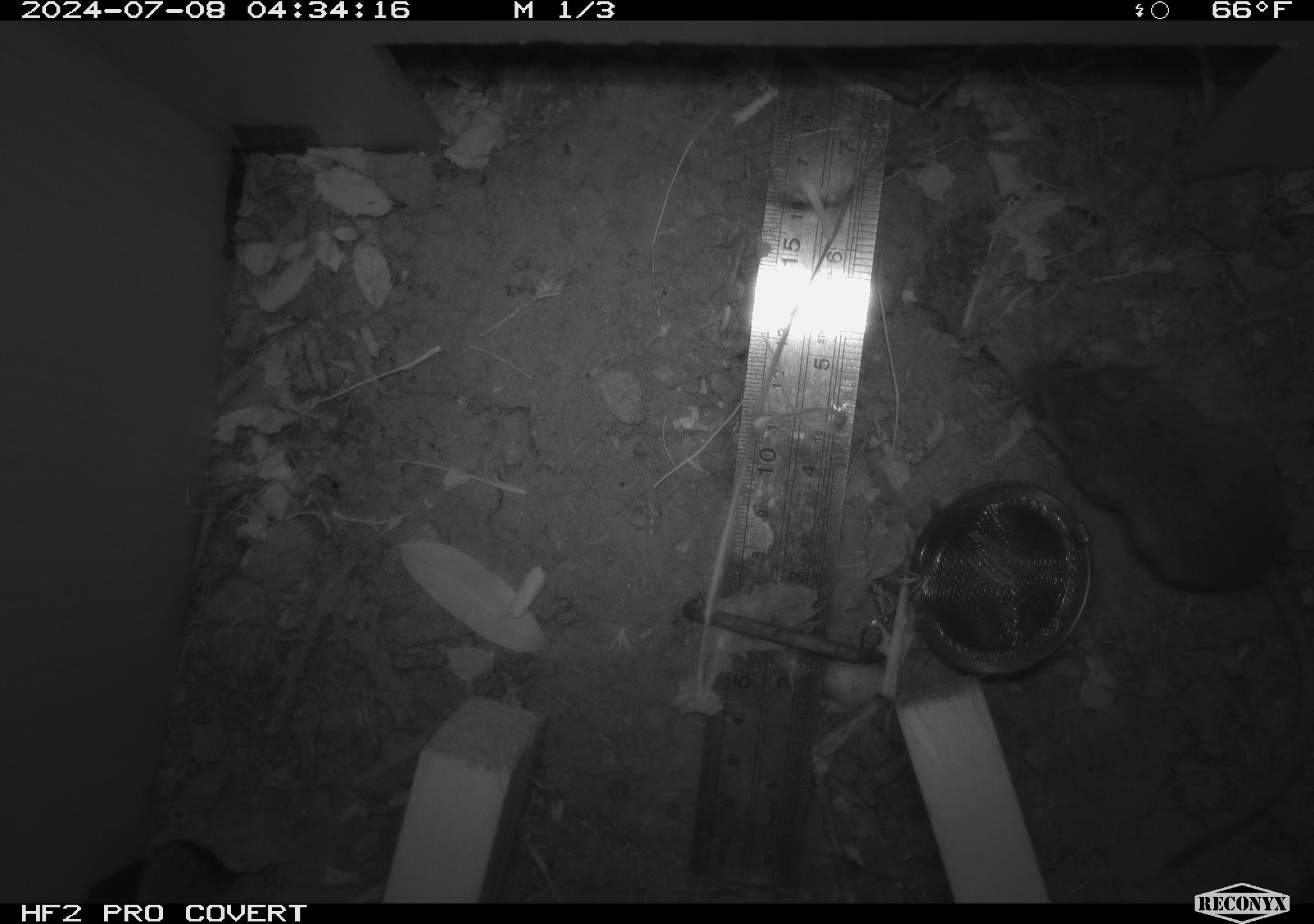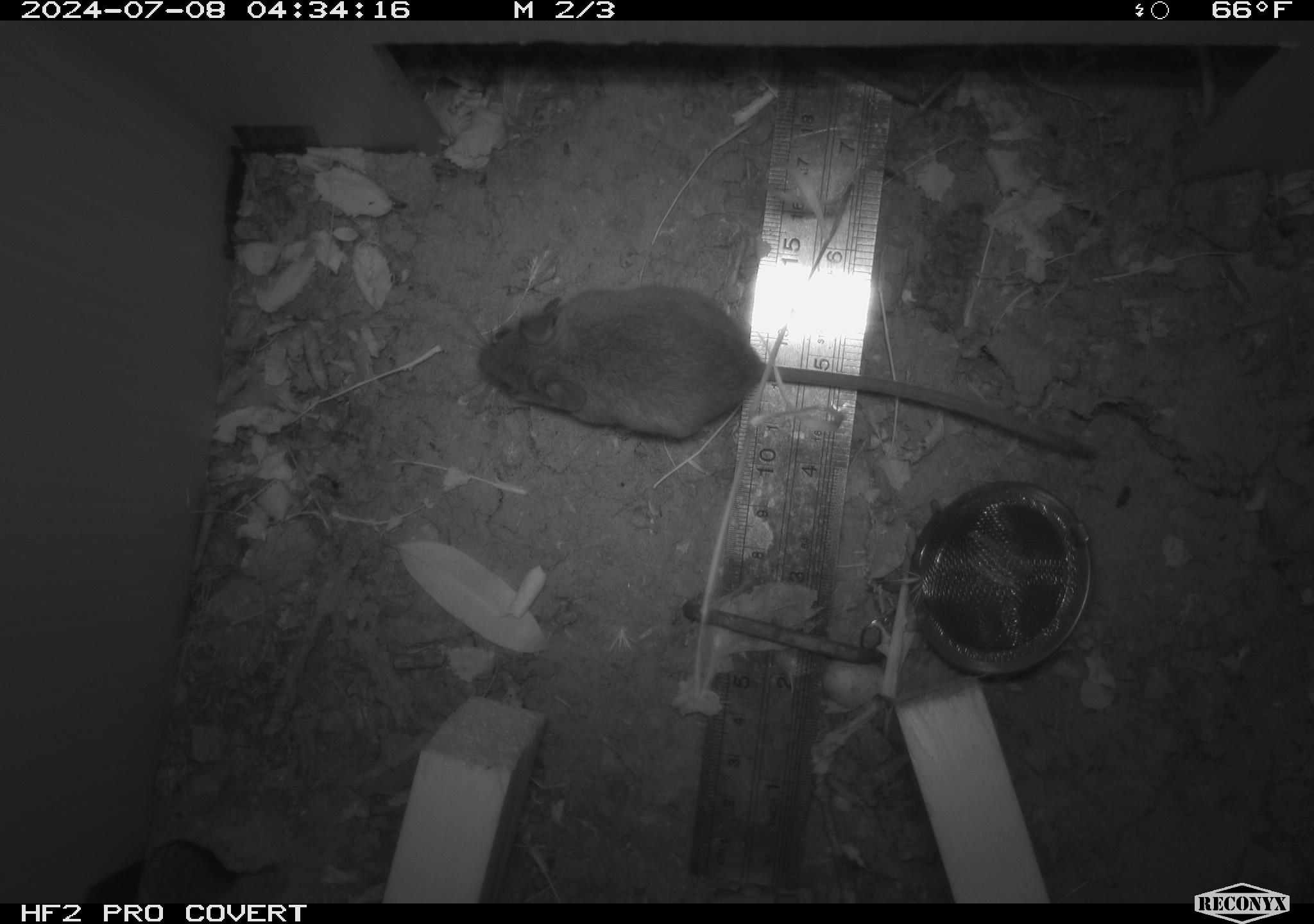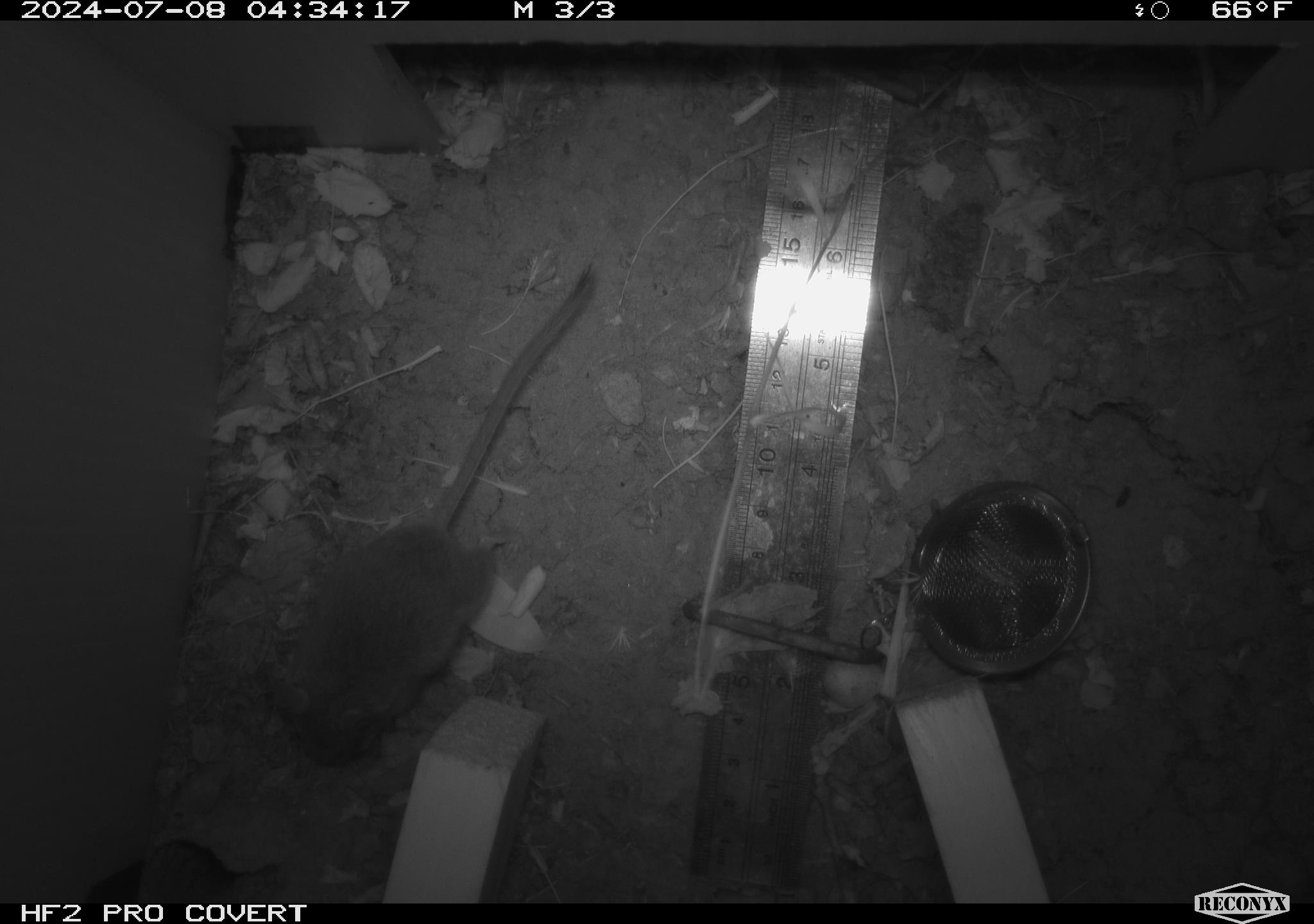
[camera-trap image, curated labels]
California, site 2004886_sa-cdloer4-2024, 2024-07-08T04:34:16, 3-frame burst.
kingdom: Animalia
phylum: Chordata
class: Mammalia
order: Rodentia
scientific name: Rodentia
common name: rodent